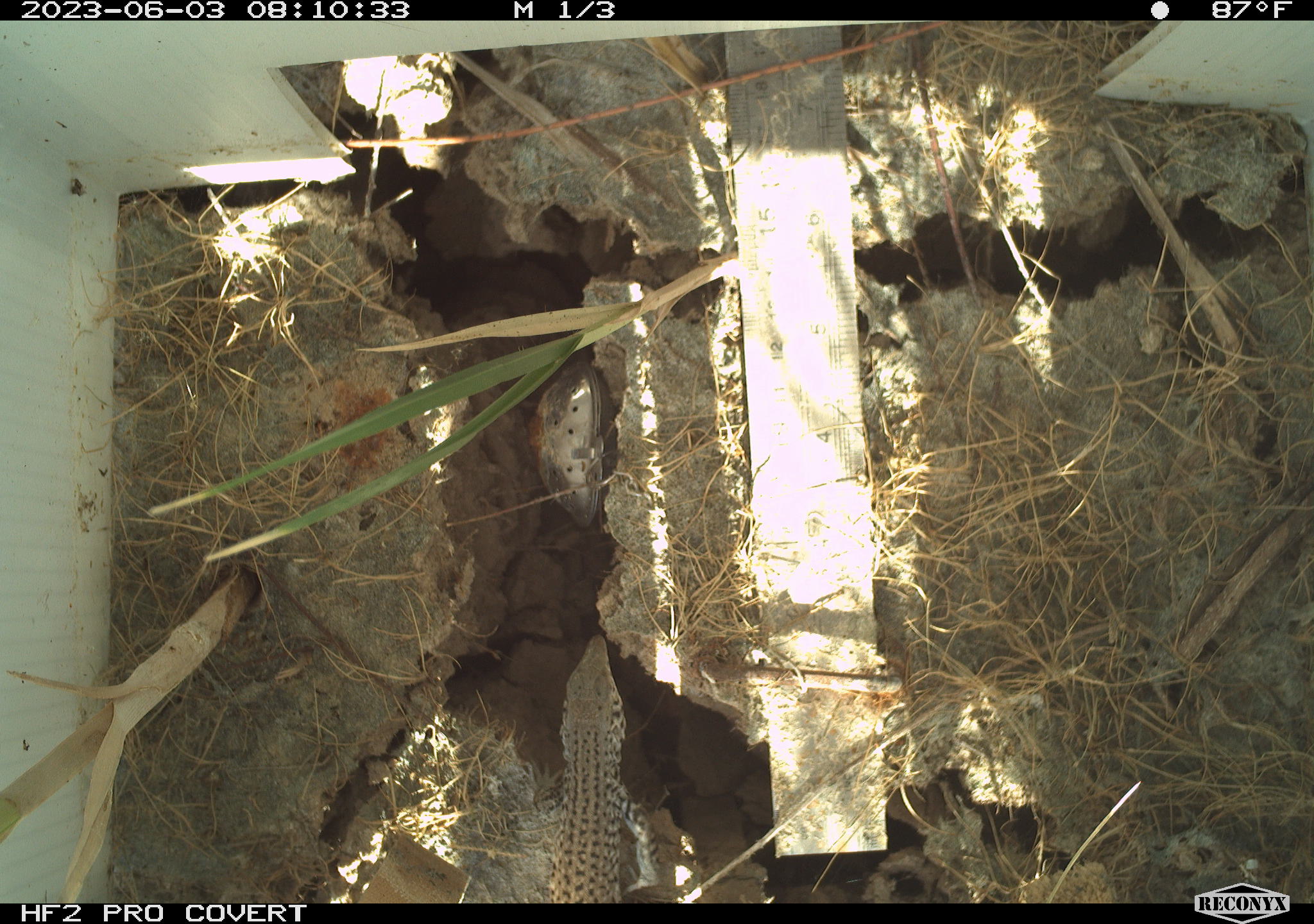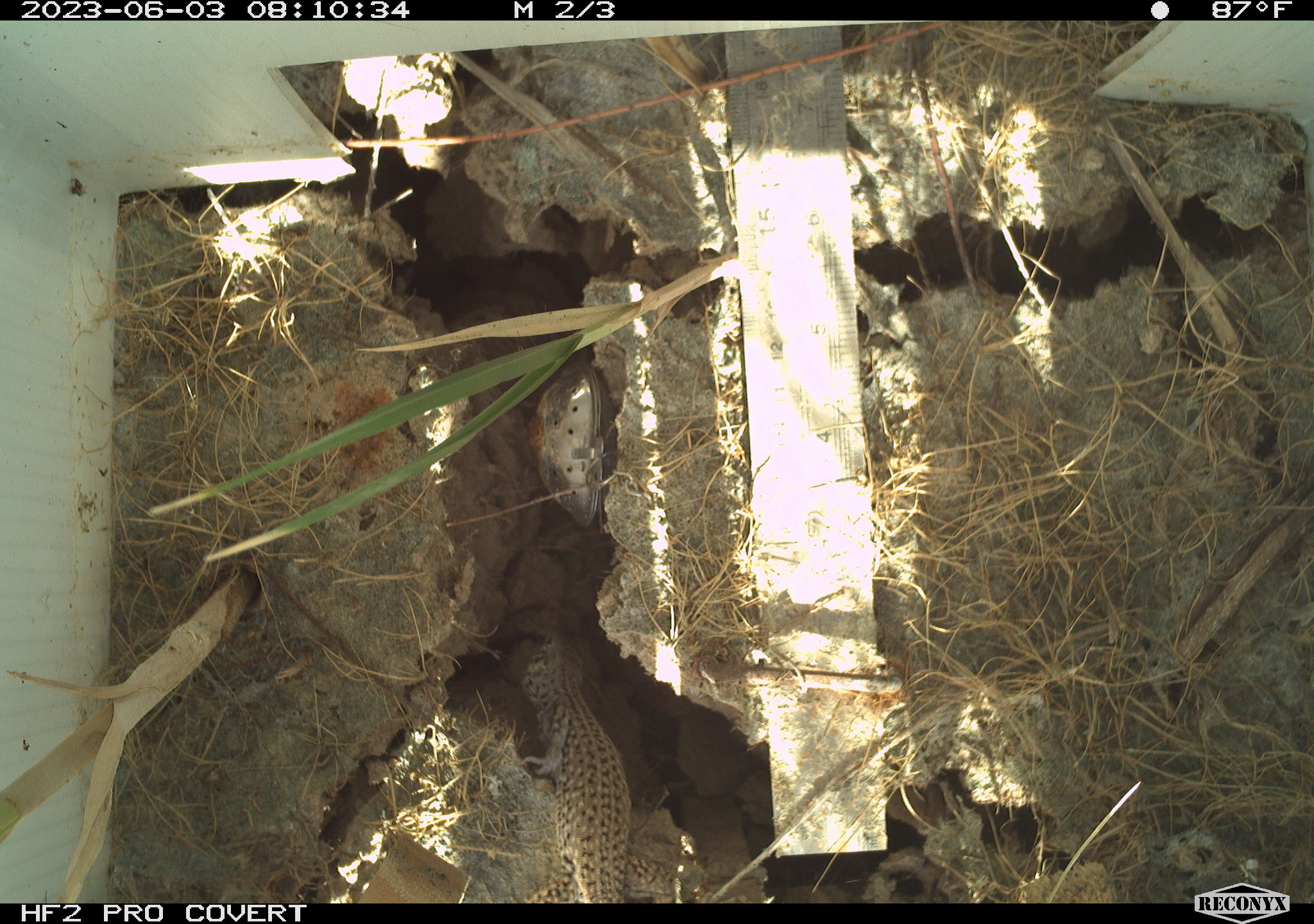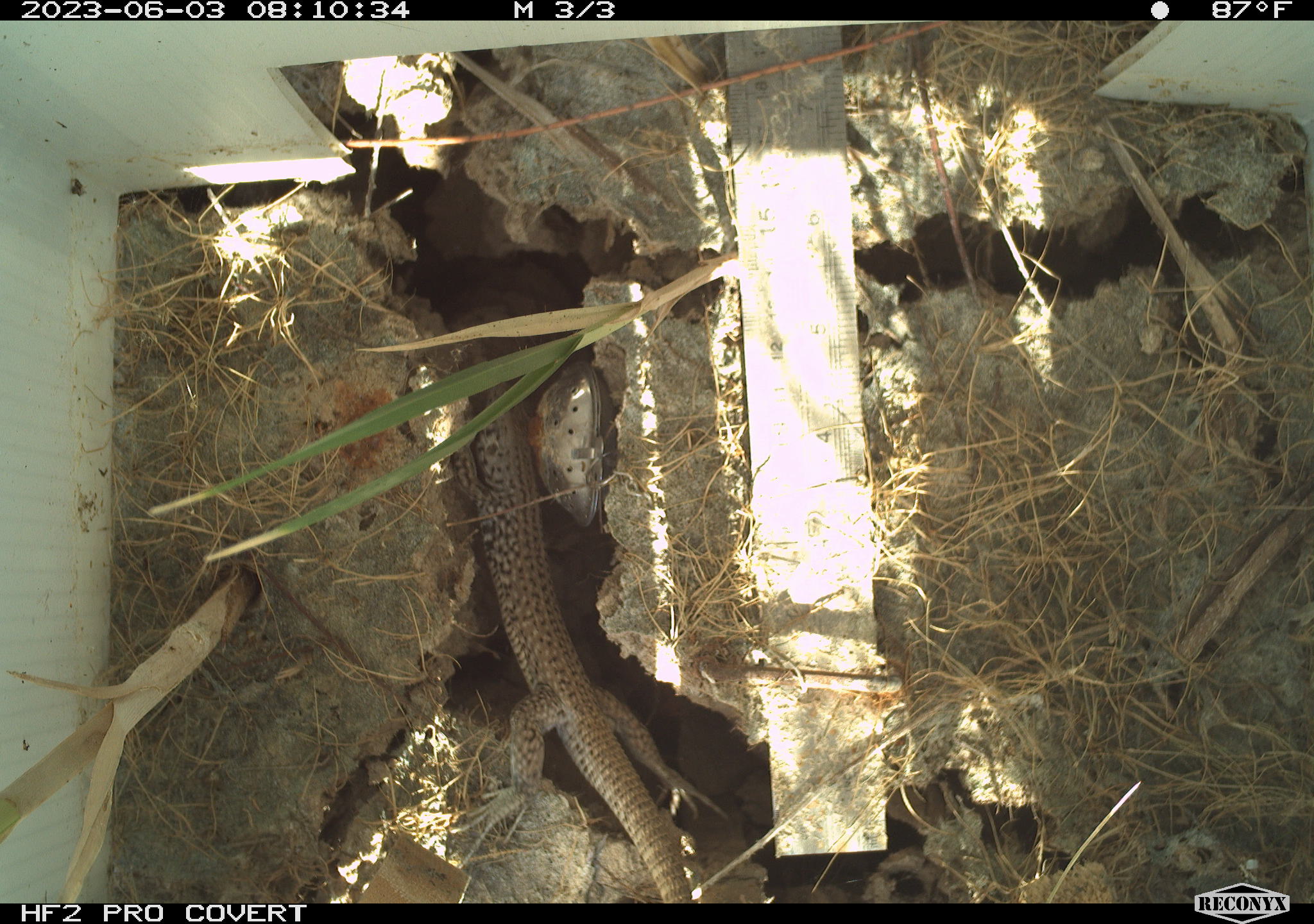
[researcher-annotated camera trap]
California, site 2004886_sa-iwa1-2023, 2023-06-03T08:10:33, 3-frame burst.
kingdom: Animalia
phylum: Chordata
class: Reptilia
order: Squamata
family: Teiidae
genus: Aspidoscelis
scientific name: Aspidoscelis tigris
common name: western whiptail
Western whiptail (Aspidoscelis tigris).